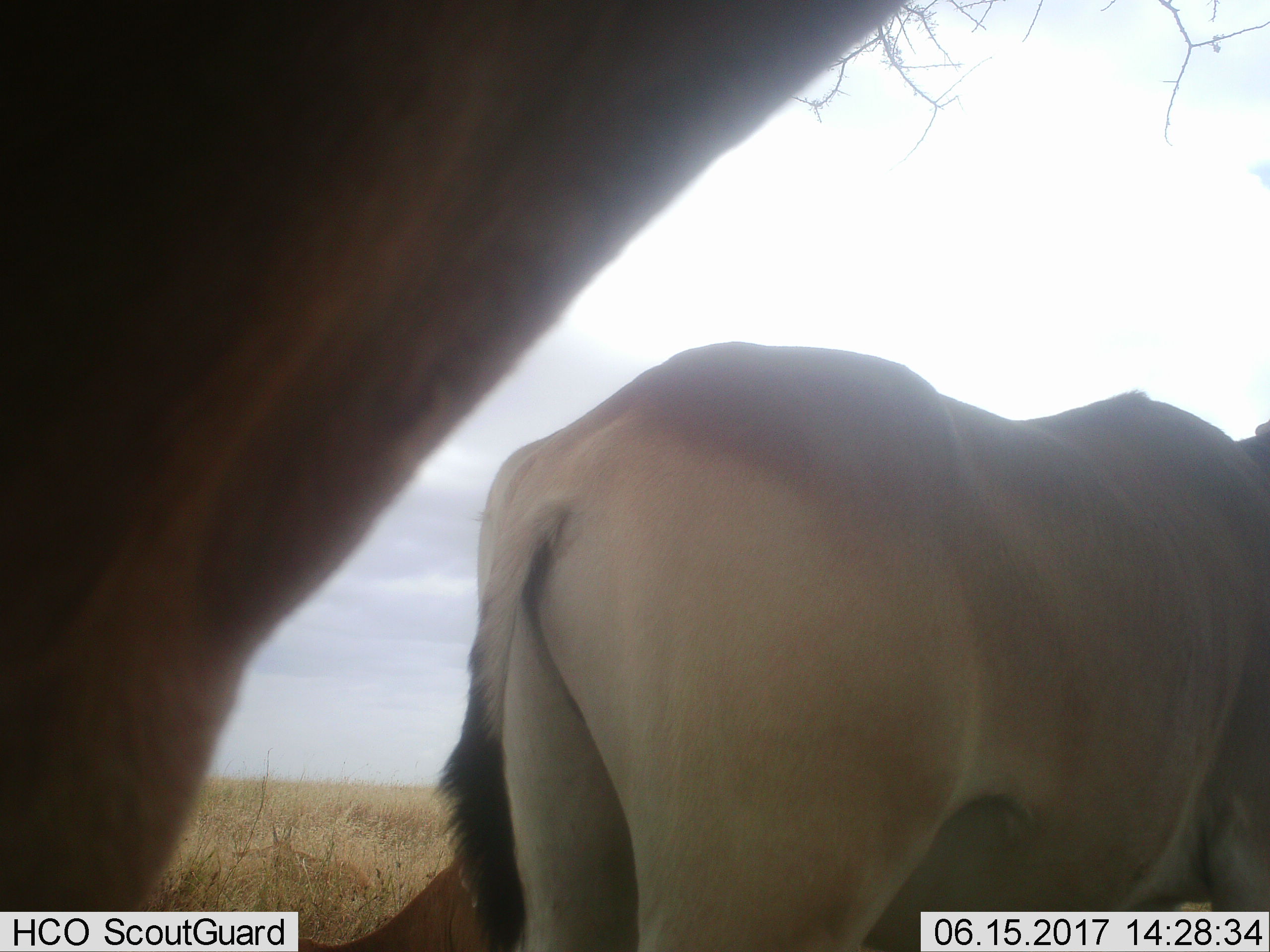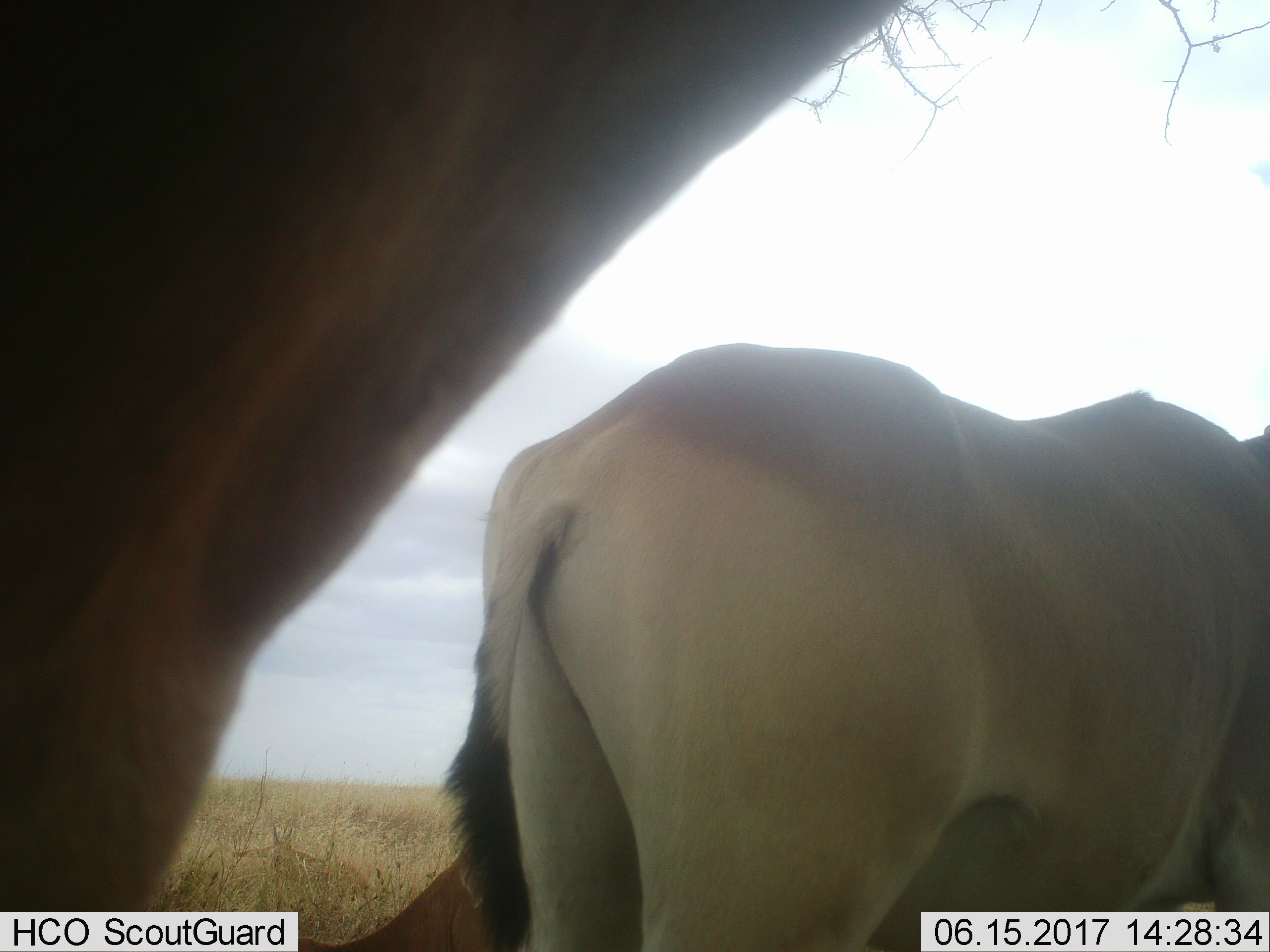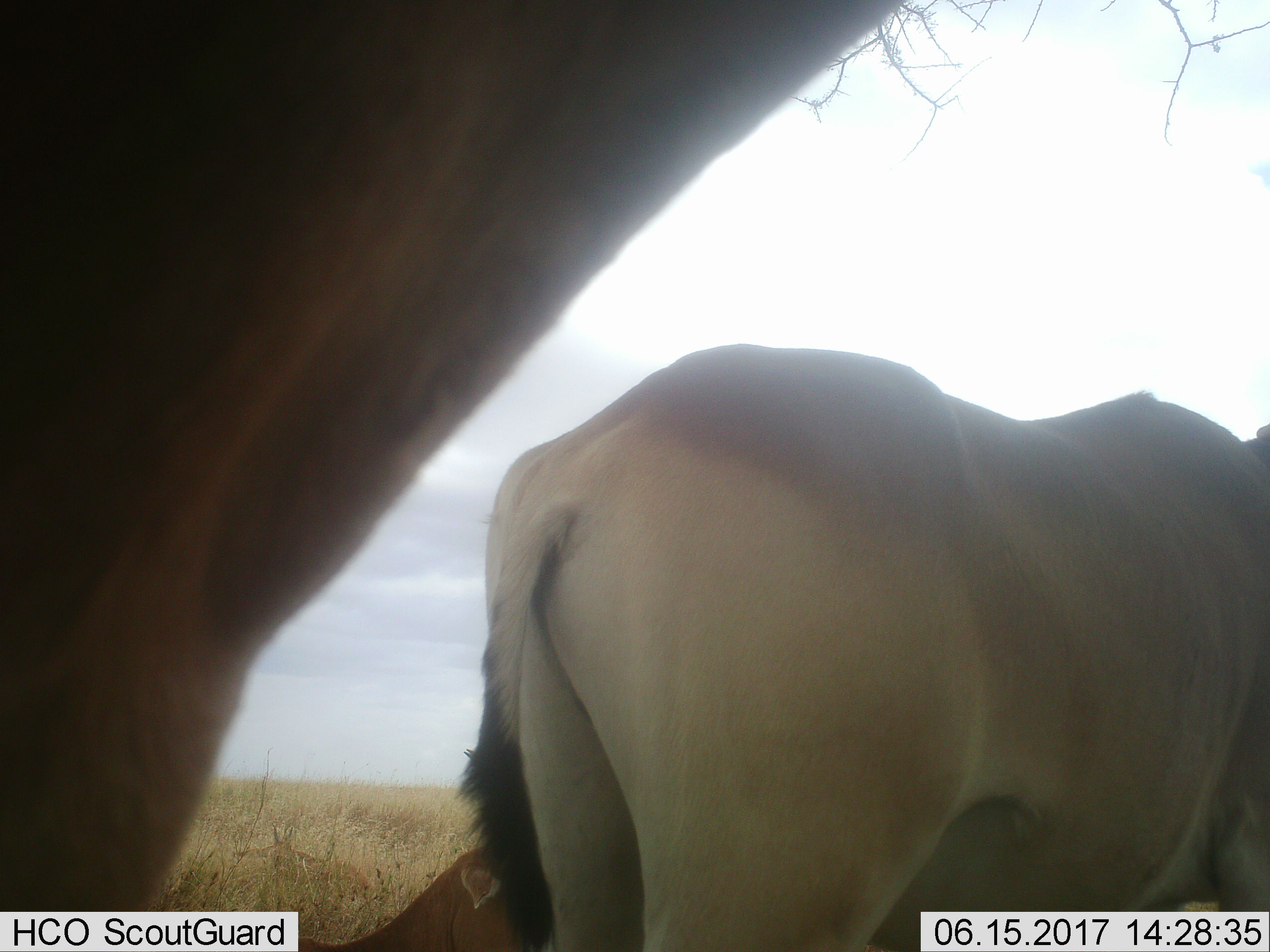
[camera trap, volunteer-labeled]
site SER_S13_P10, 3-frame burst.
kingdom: Animalia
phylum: Chordata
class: Mammalia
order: Artiodactyla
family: Bovidae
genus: Alcelaphus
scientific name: Alcelaphus buselaphus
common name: hartebeest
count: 3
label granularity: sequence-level